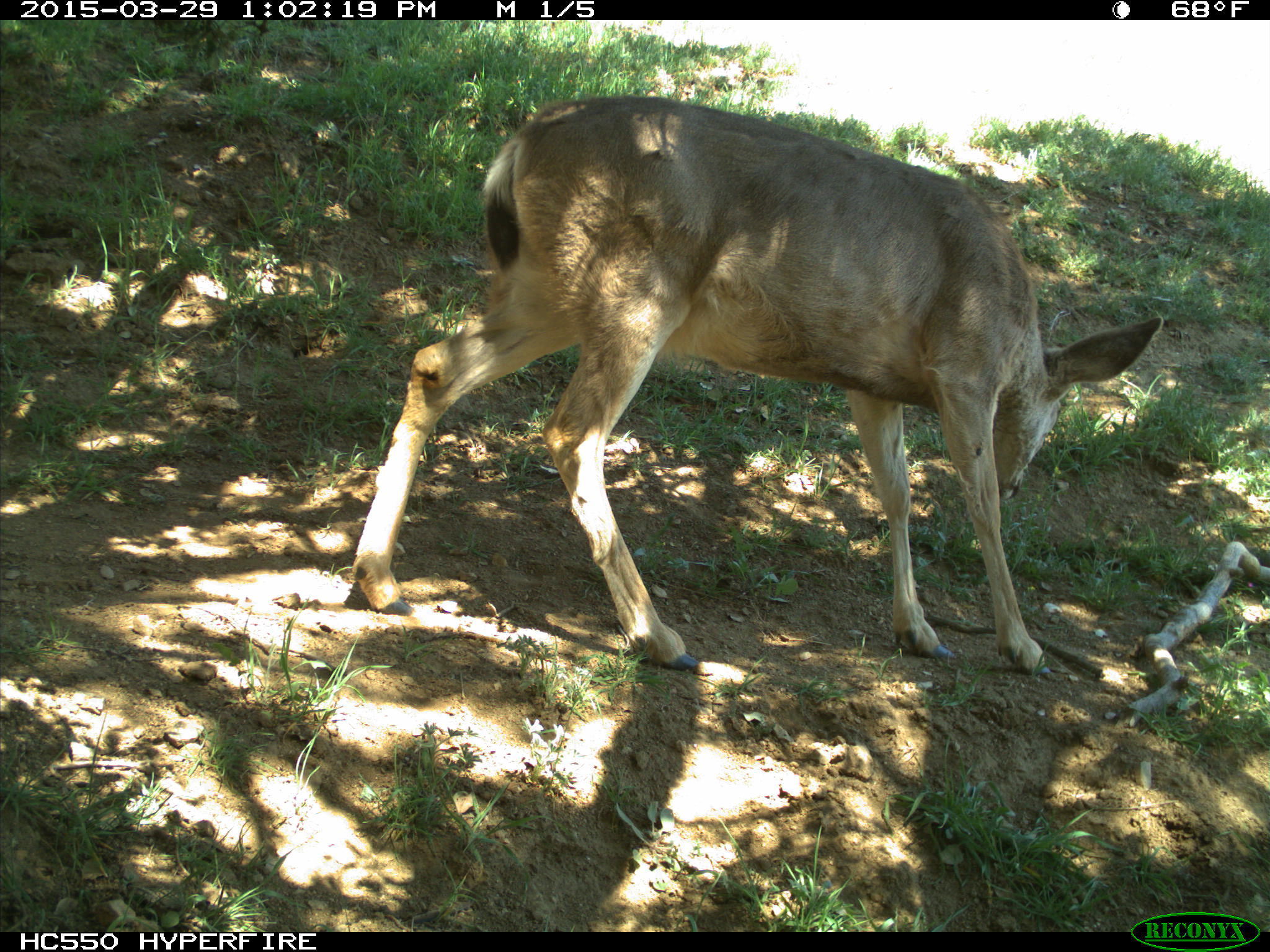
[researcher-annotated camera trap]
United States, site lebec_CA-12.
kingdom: Animalia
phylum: Chordata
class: Mammalia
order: Artiodactyla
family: Cervidae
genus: Odocoileus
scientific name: Odocoileus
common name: deer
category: unidentified deer